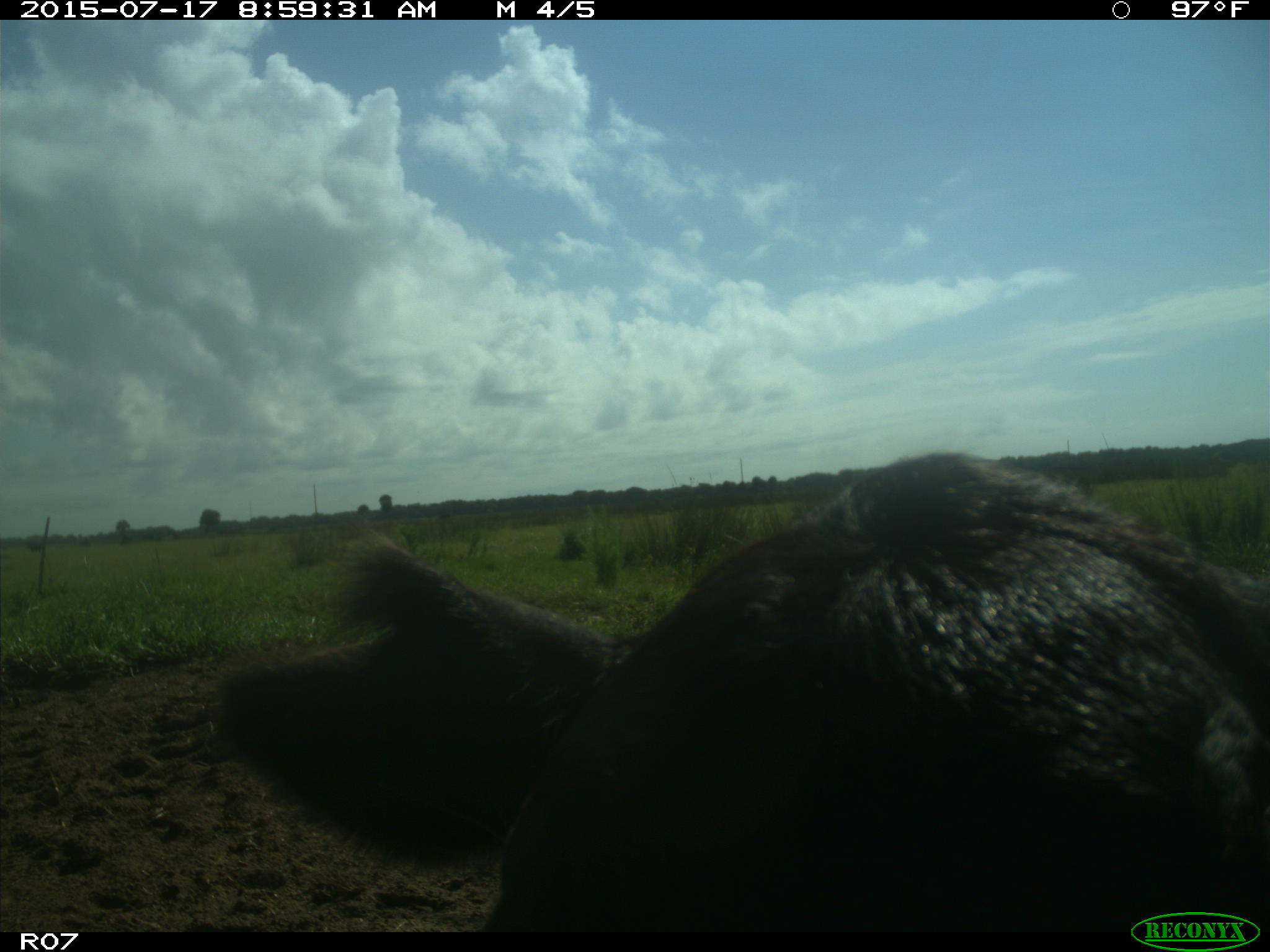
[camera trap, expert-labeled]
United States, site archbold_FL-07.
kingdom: Animalia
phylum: Chordata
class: Mammalia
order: Artiodactyla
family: Bovidae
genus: Bos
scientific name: Bos taurus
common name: domestic cow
Bos taurus (domestic cow).